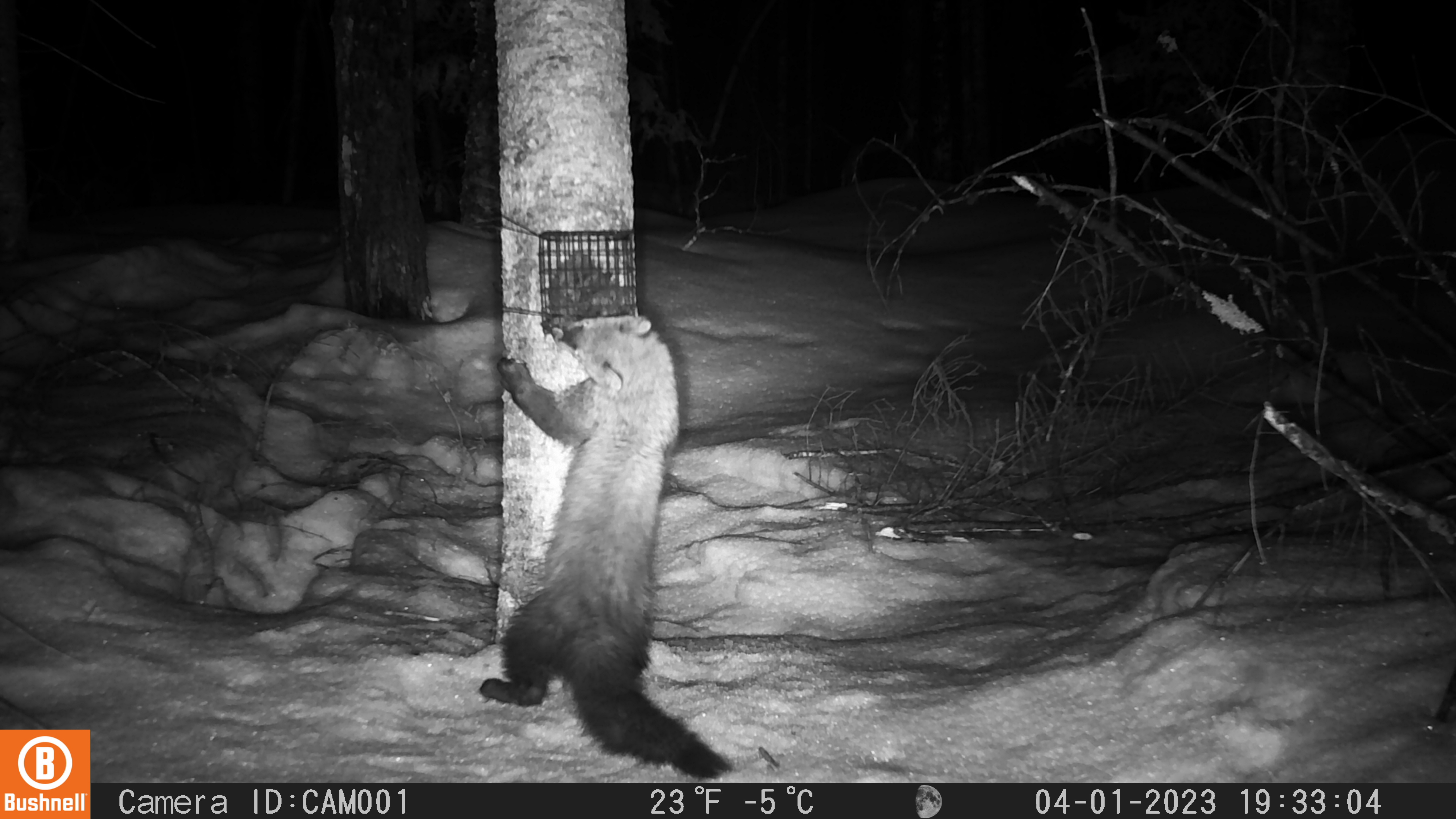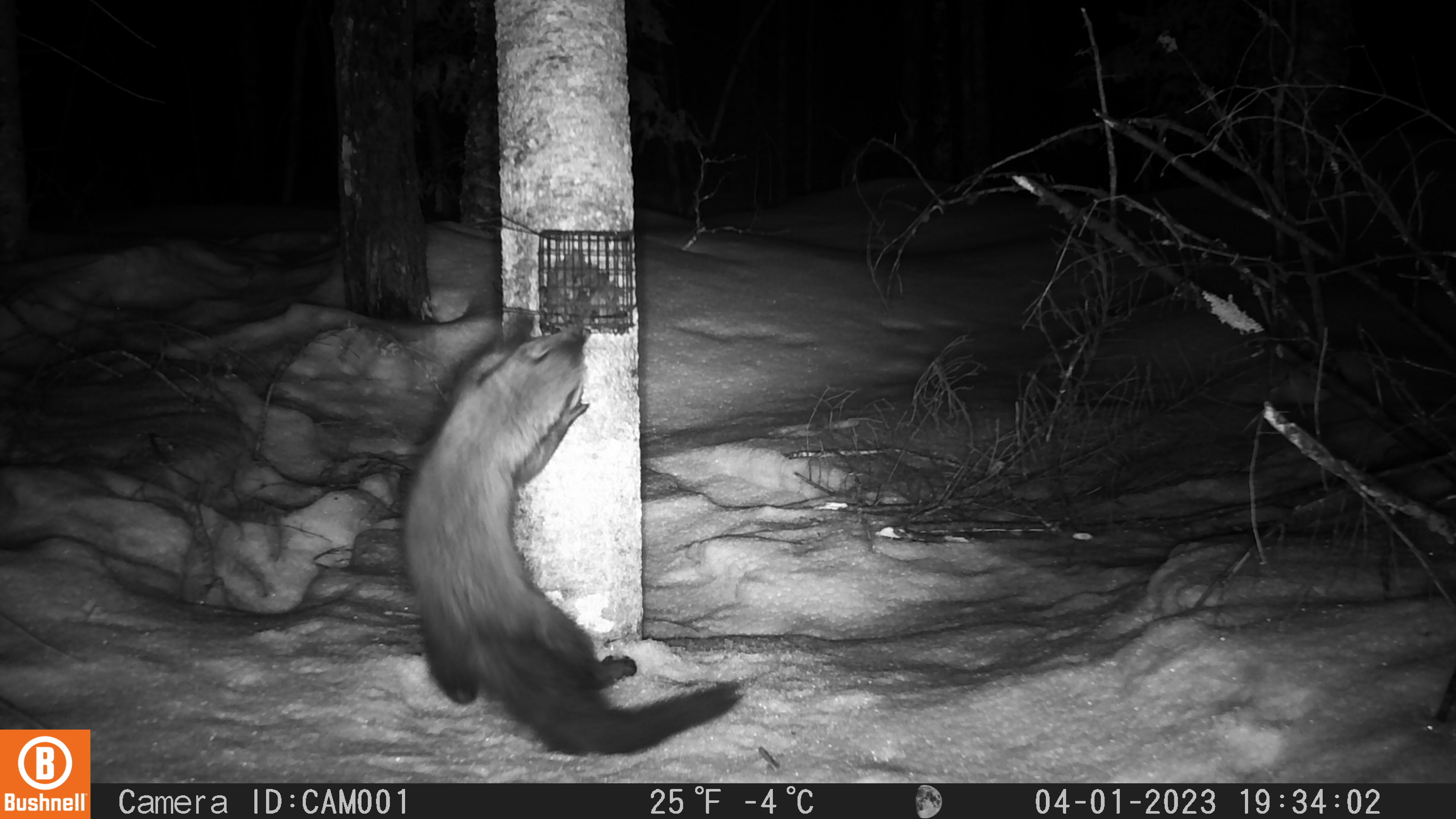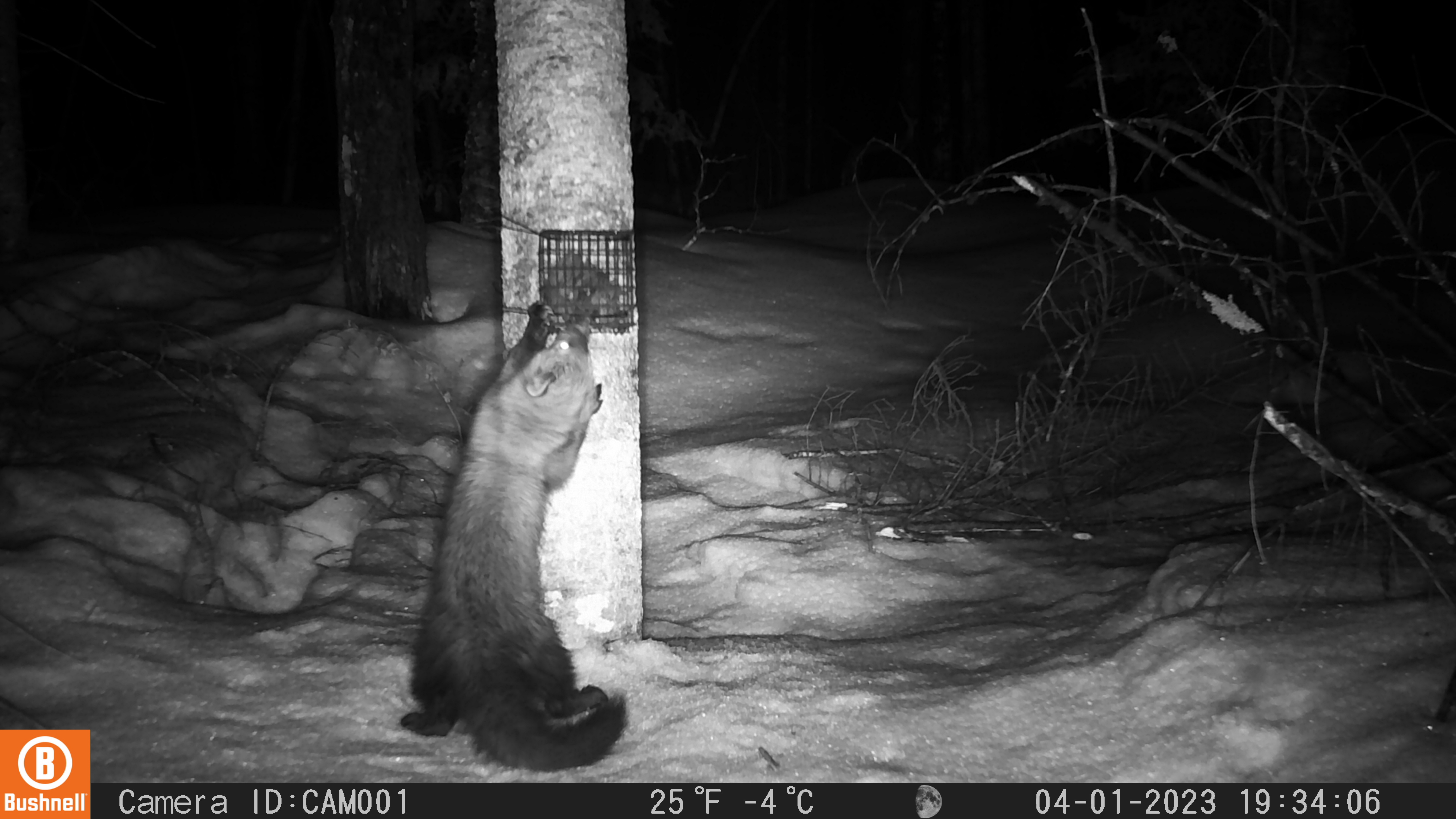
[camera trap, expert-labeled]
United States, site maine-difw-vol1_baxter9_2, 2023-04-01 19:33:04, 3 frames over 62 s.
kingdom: Animalia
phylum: Chordata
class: Mammalia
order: Carnivora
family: Mustelidae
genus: Pekania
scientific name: Pekania pennanti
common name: fisher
Fisher (Pekania pennanti).